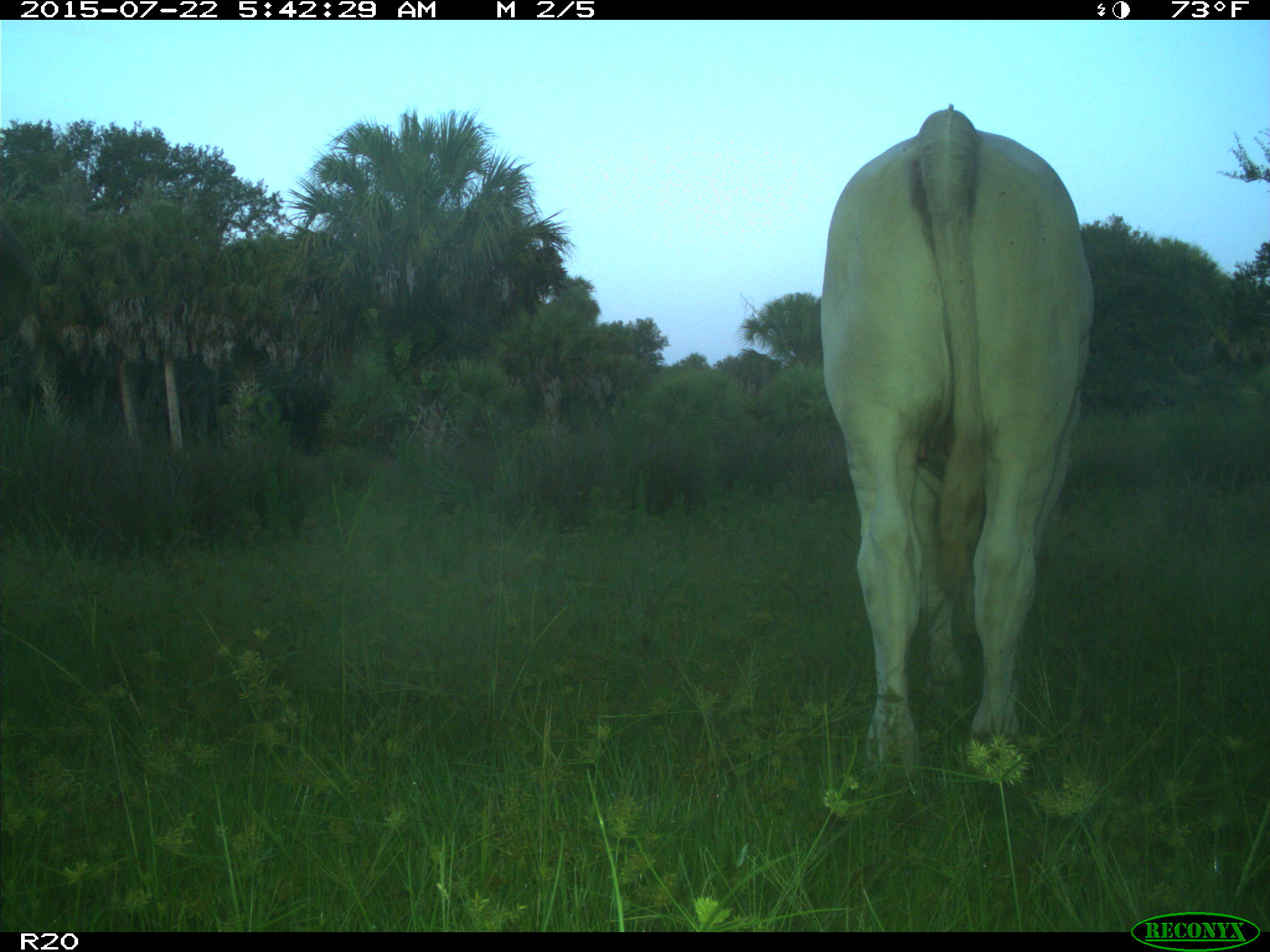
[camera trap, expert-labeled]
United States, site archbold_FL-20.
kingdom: Animalia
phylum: Chordata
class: Mammalia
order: Artiodactyla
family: Bovidae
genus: Bos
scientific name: Bos taurus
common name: domestic cow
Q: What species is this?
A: Bos taurus (domestic cow).